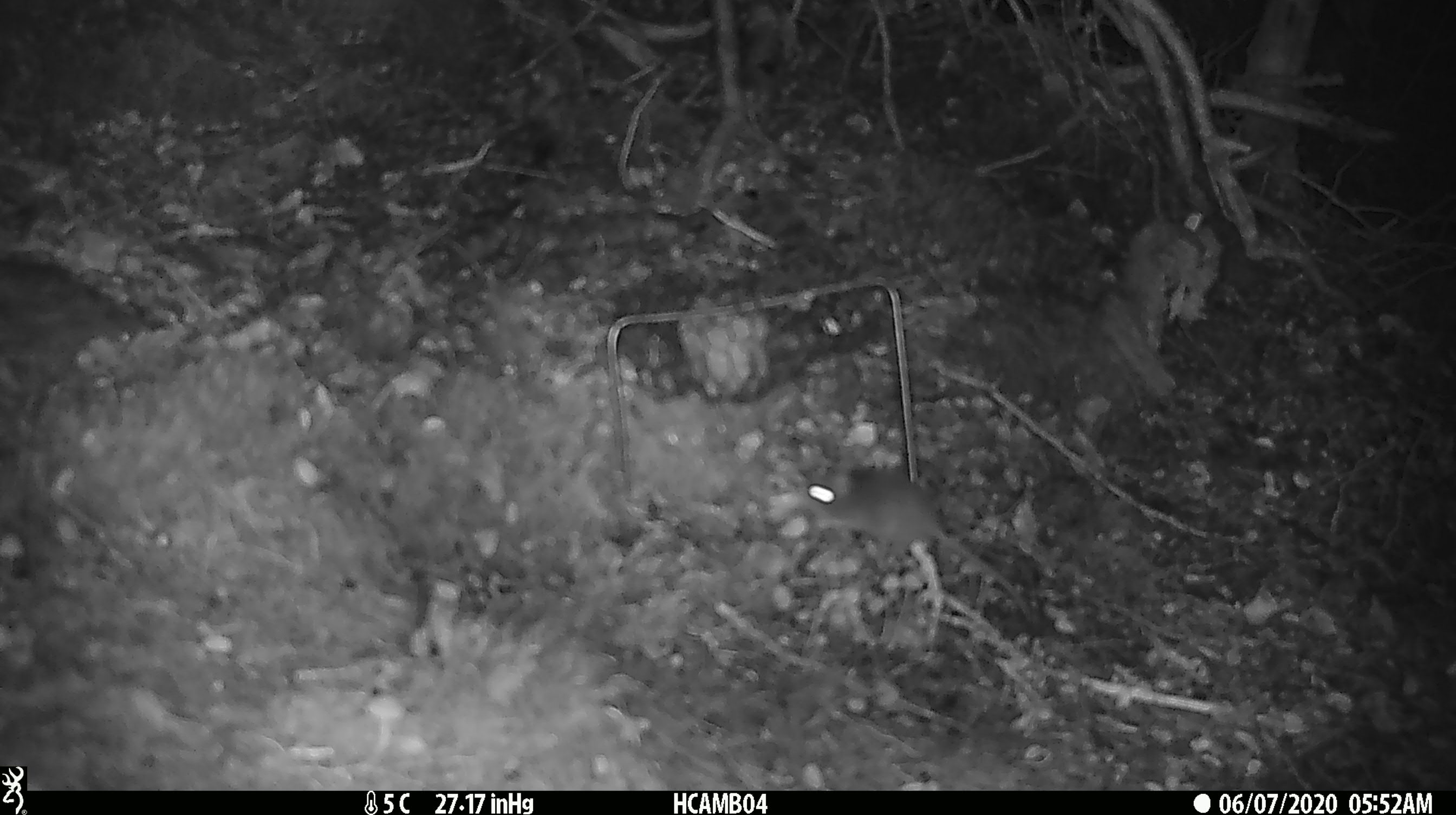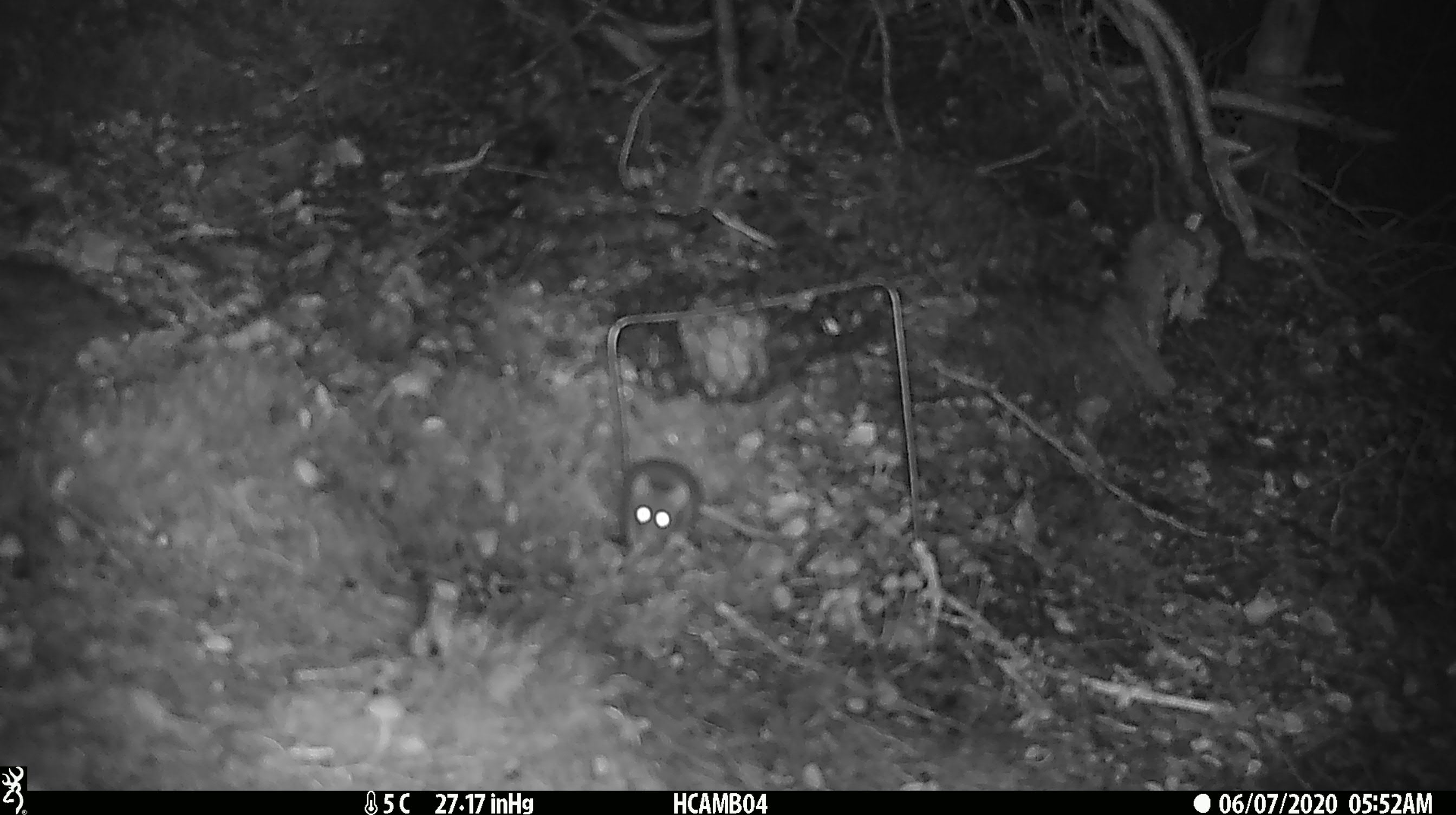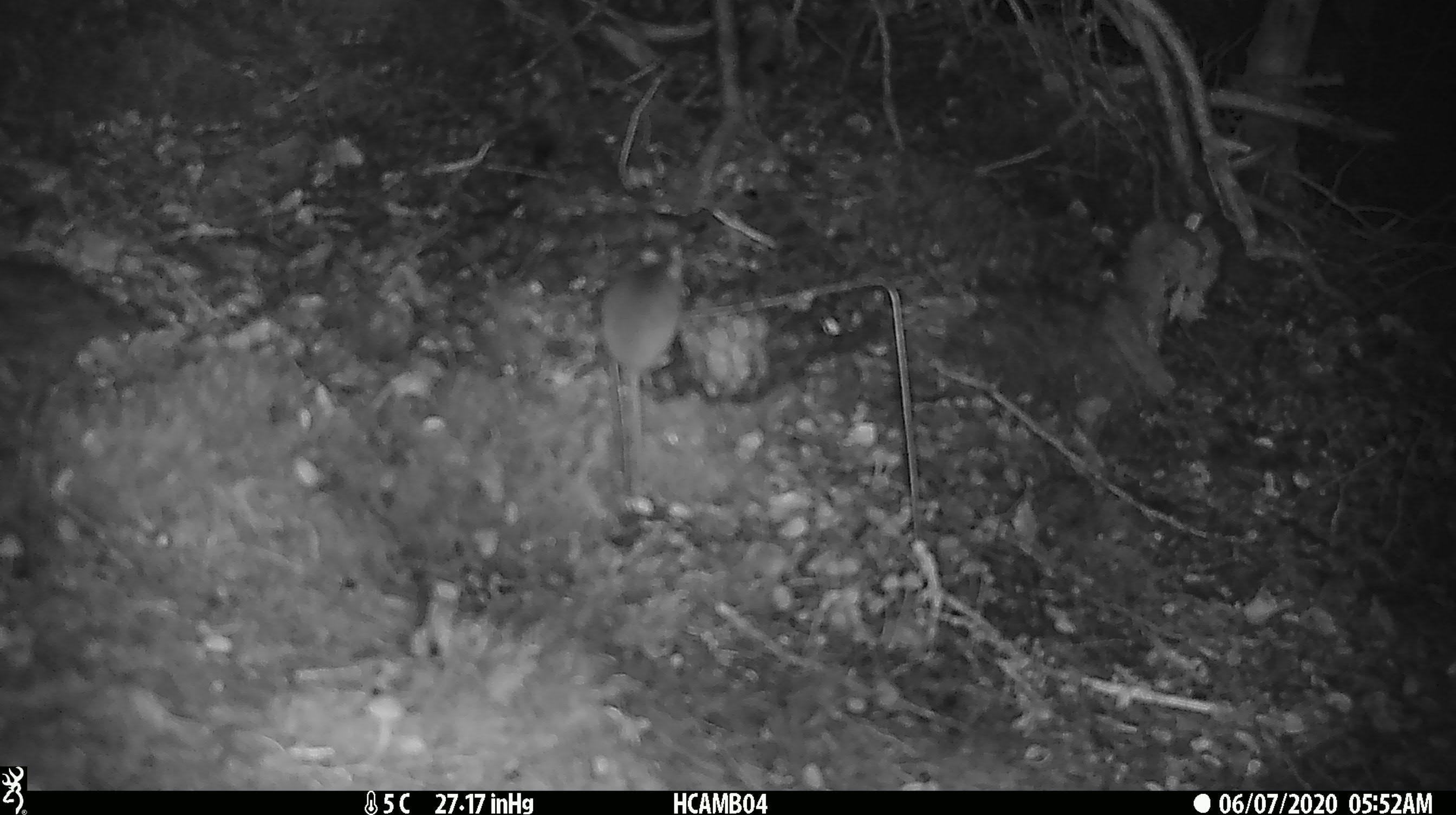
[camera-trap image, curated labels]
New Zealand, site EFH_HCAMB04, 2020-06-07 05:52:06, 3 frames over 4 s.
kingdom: Animalia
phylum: Chordata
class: Mammalia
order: Rodentia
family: Muridae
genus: Mus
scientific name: Mus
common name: mouse